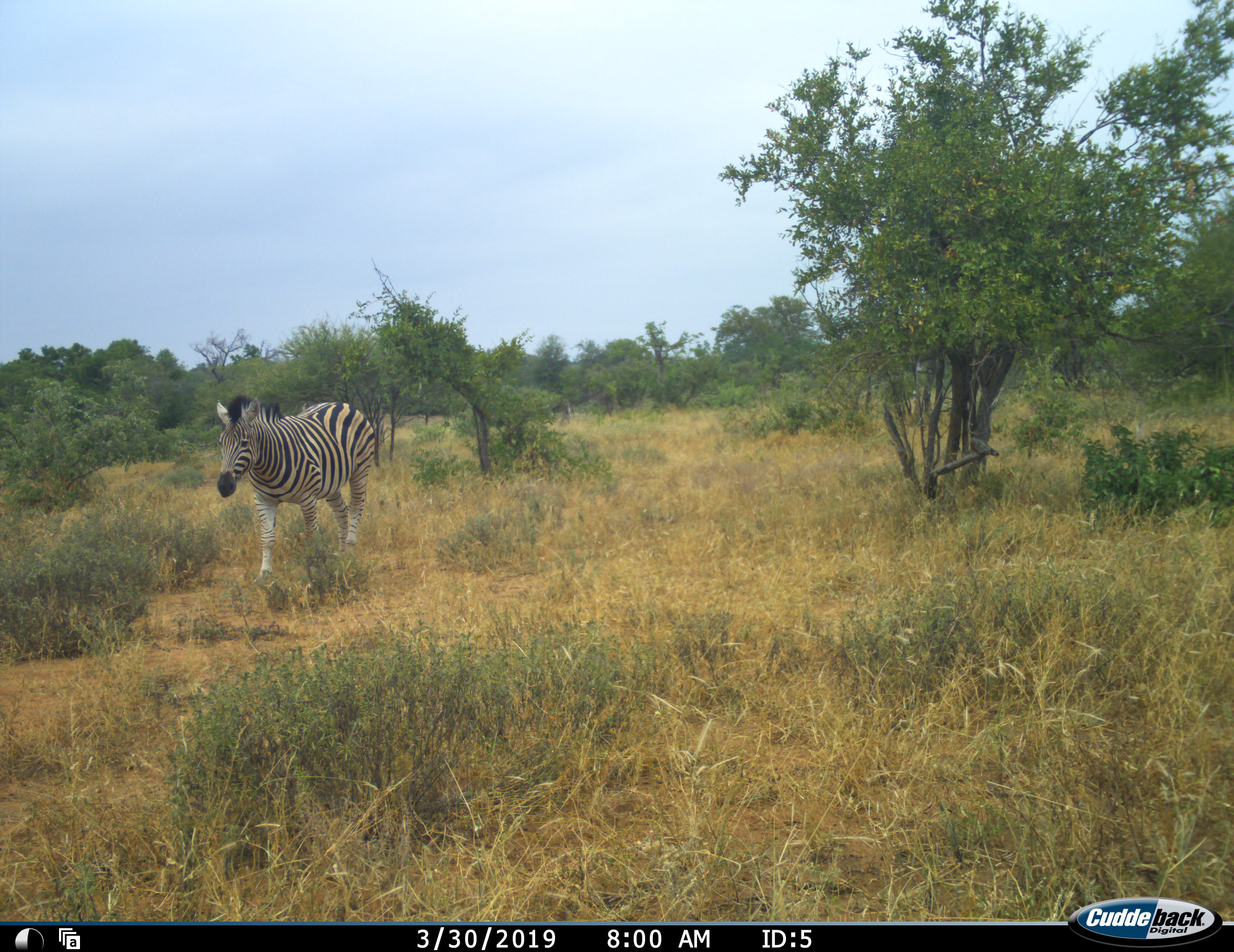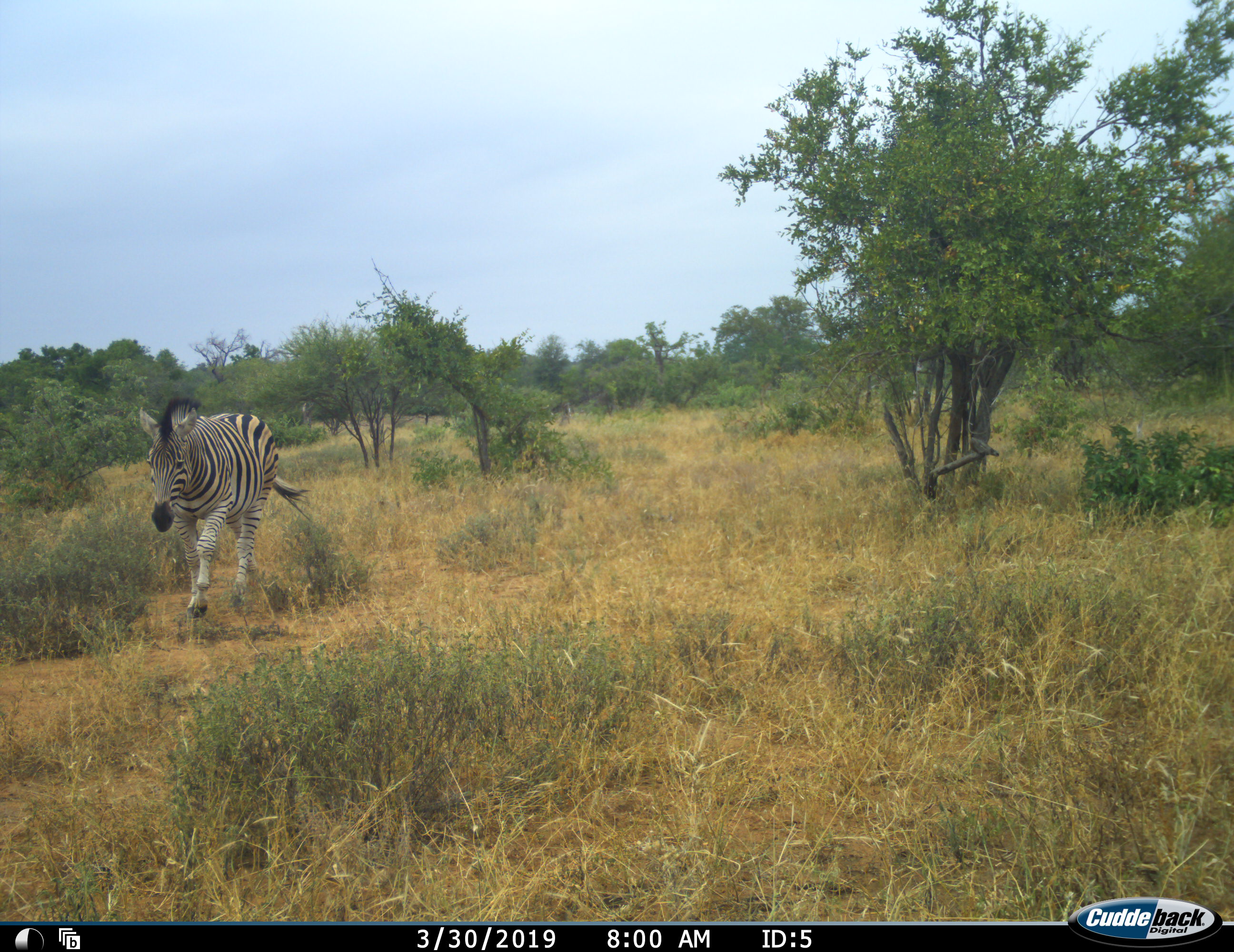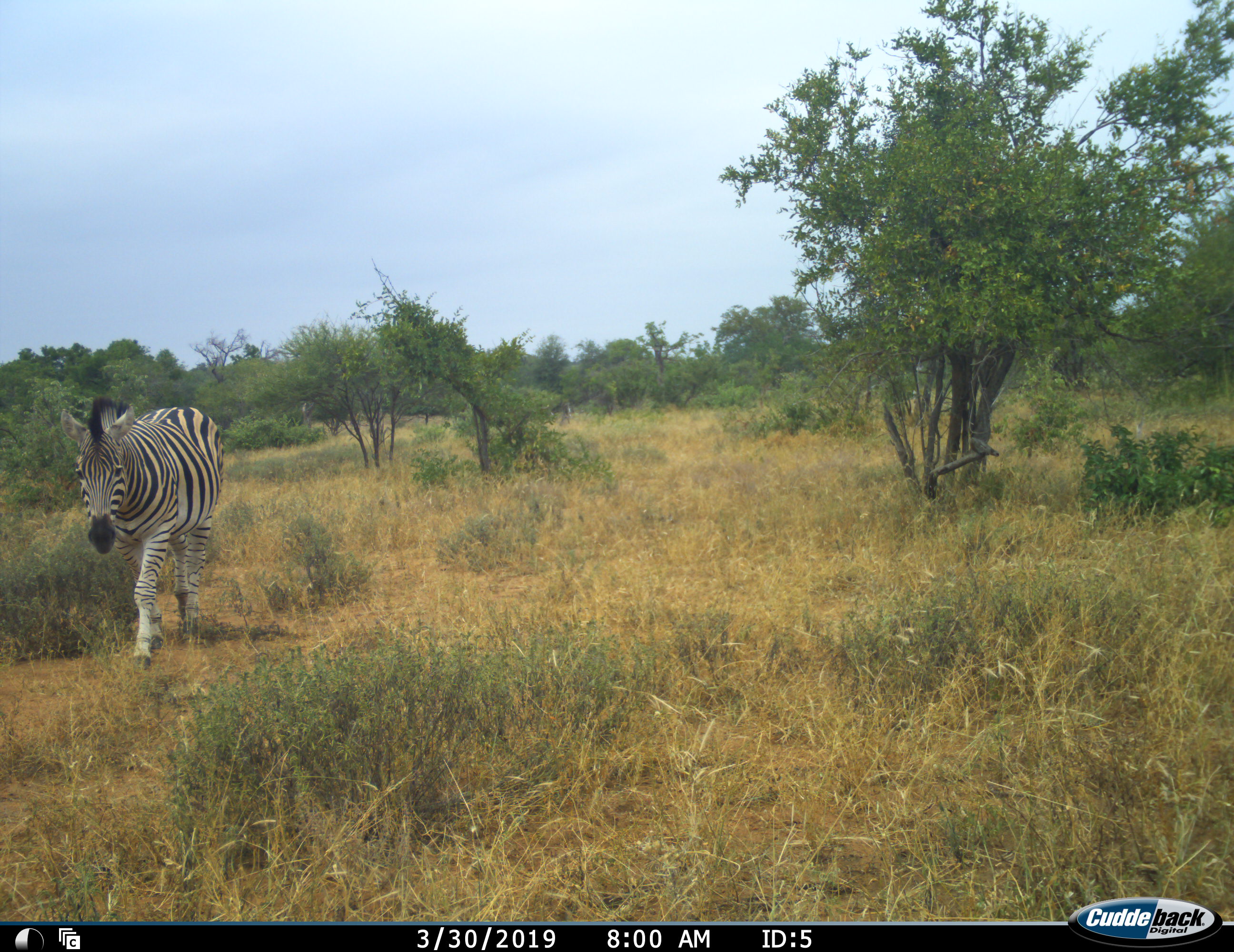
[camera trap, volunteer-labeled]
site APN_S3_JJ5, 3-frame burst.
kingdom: Animalia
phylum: Chordata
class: Mammalia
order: Perissodactyla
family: Equidae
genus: Equus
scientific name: Equus quagga burchellii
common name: burchell's zebra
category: zebraburchells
Zebraburchells (burchell's zebra) (Equus quagga burchellii), count 1. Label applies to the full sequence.